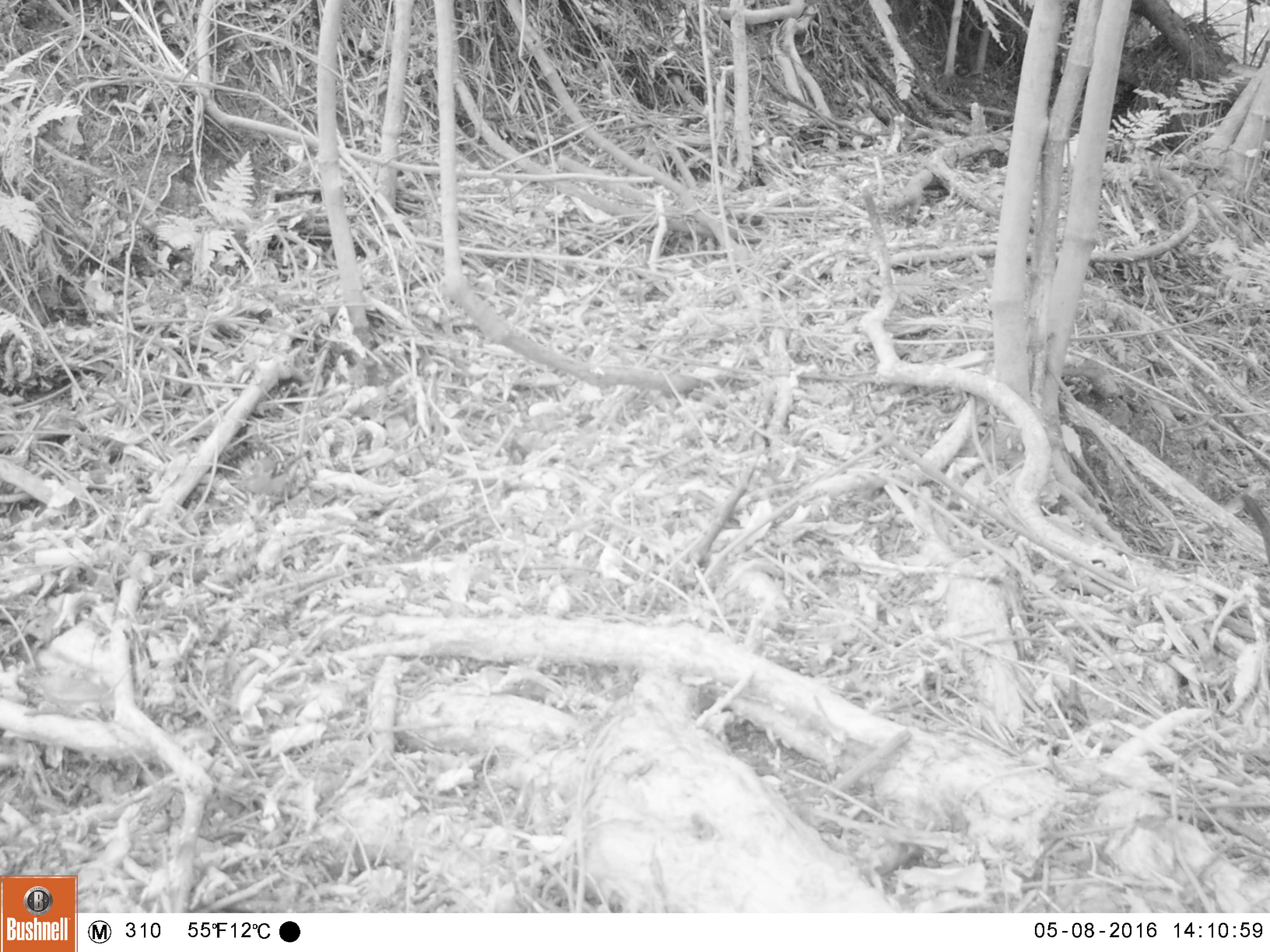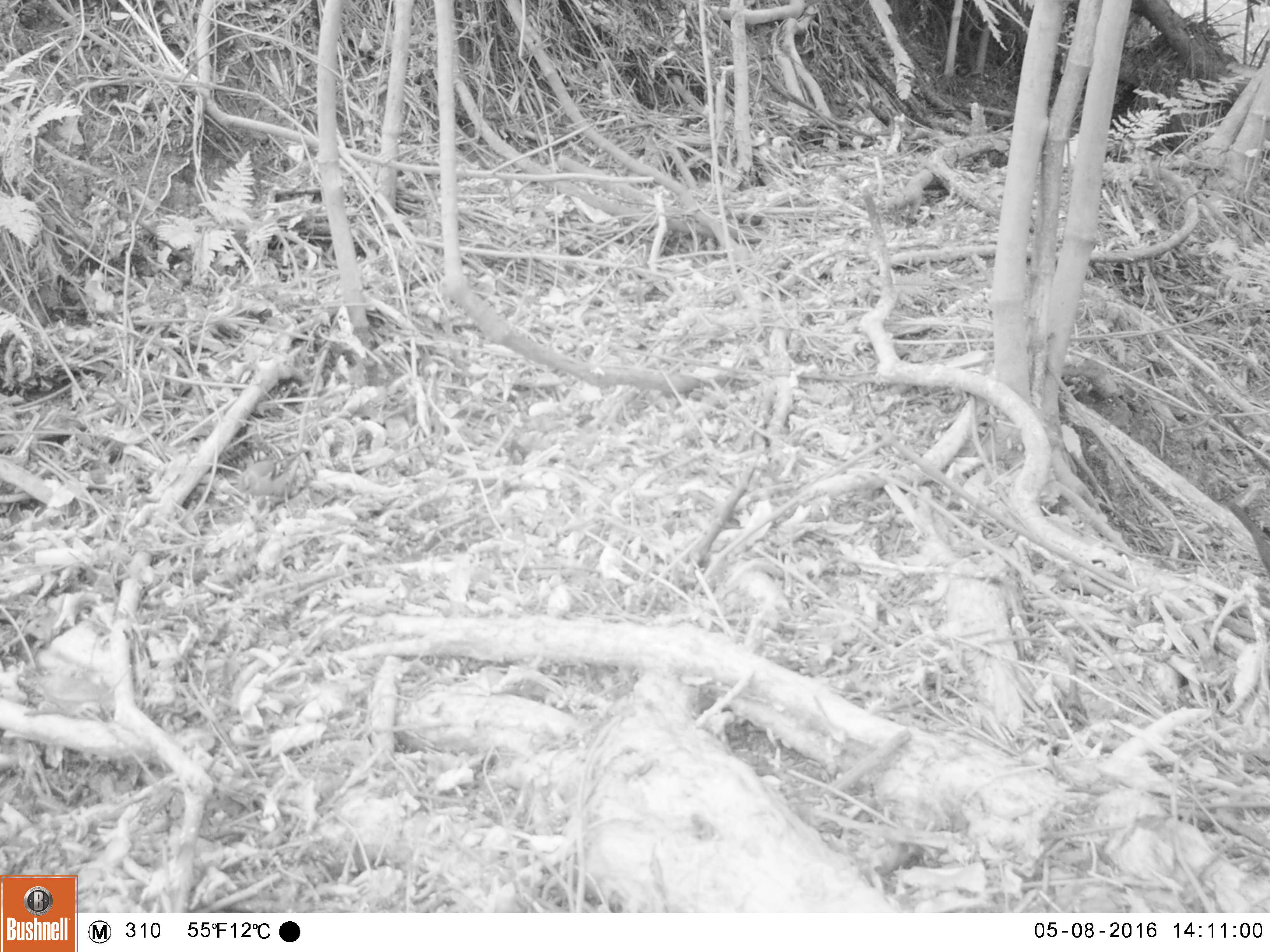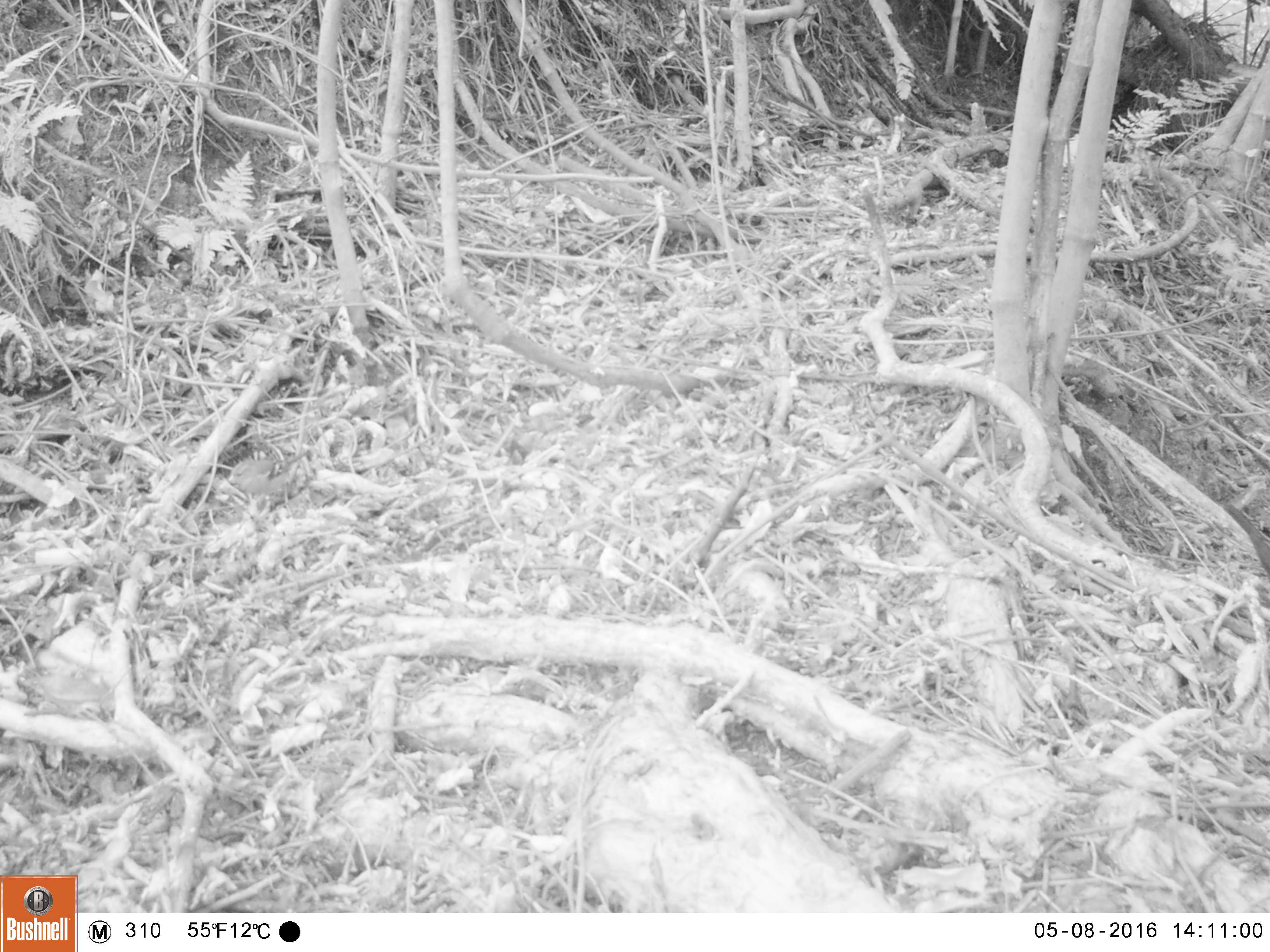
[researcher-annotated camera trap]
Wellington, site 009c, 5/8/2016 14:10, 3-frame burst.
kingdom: Animalia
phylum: Chordata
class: Aves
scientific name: Aves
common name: bird